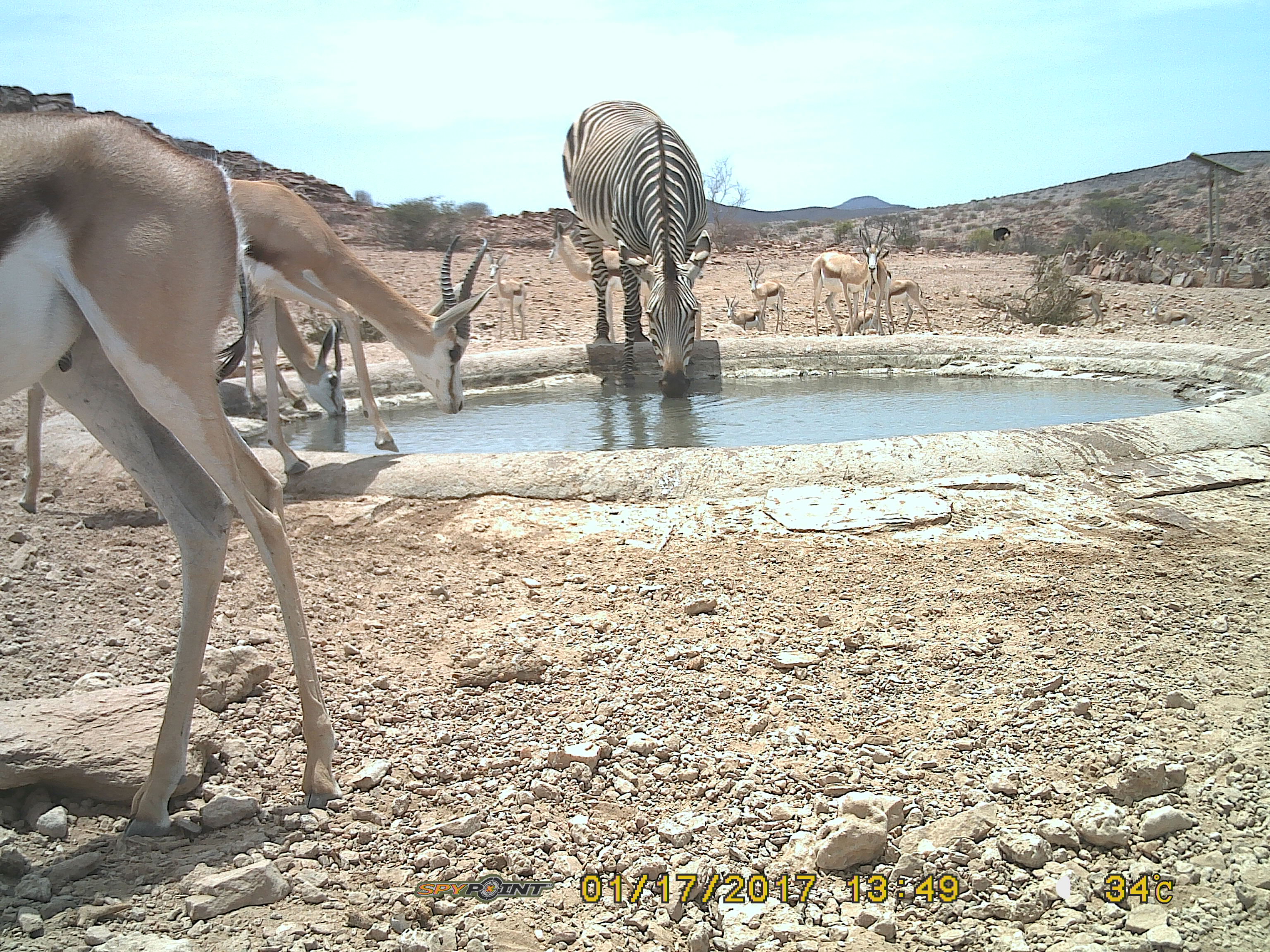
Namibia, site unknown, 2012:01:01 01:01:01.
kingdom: Animalia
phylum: Chordata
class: Mammalia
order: Artiodactyla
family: Bovidae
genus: Antidorcas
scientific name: Antidorcas marsupialis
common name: springbok